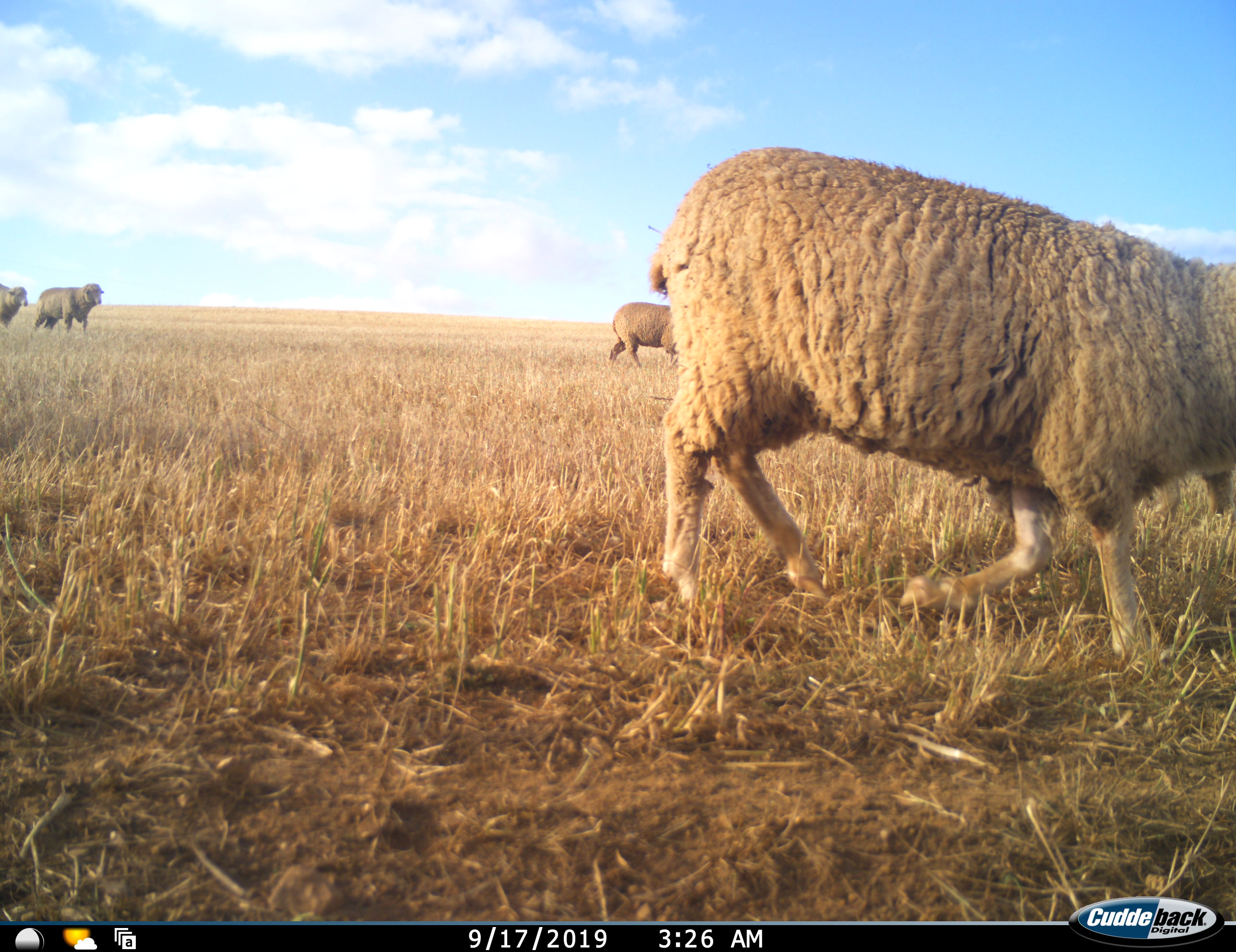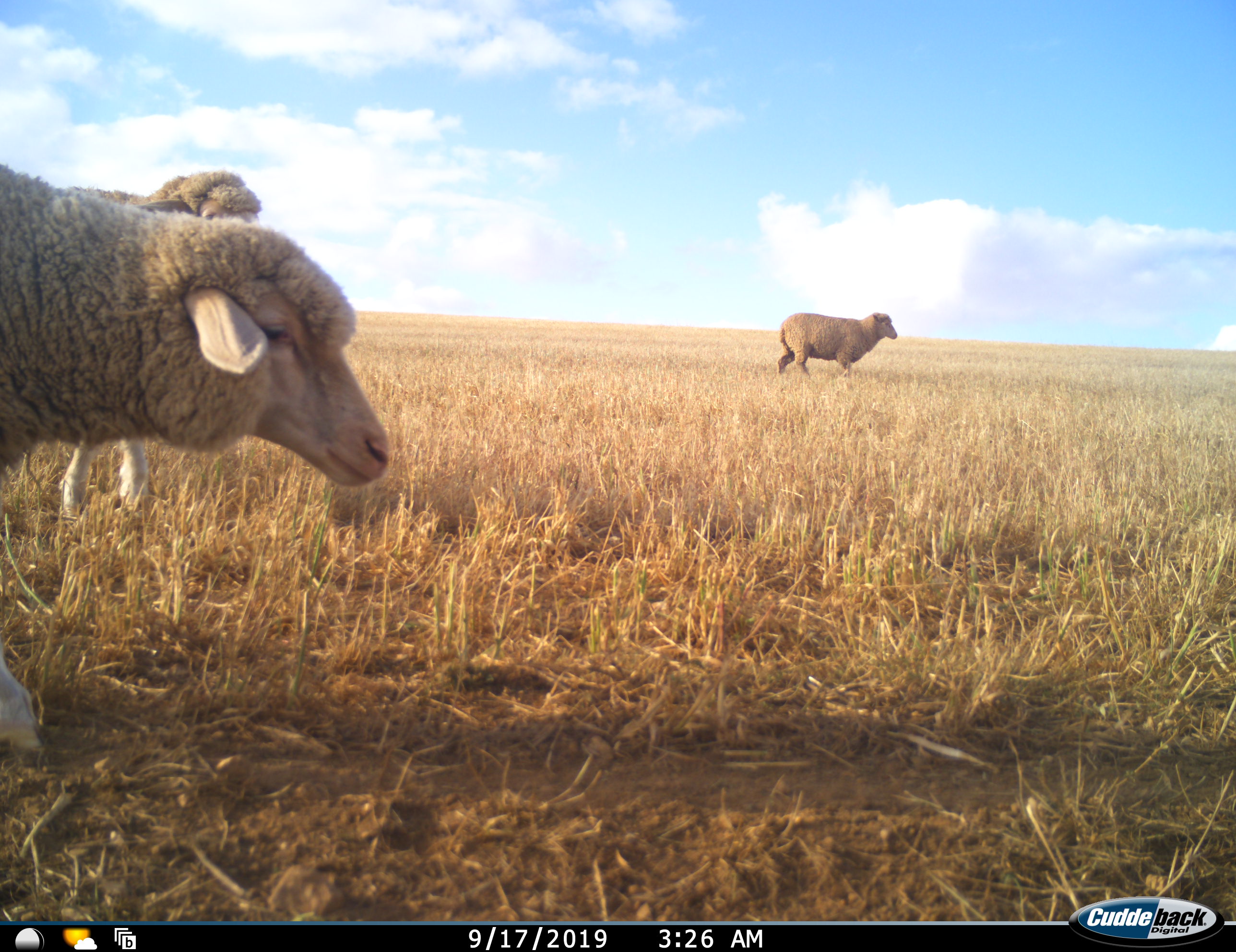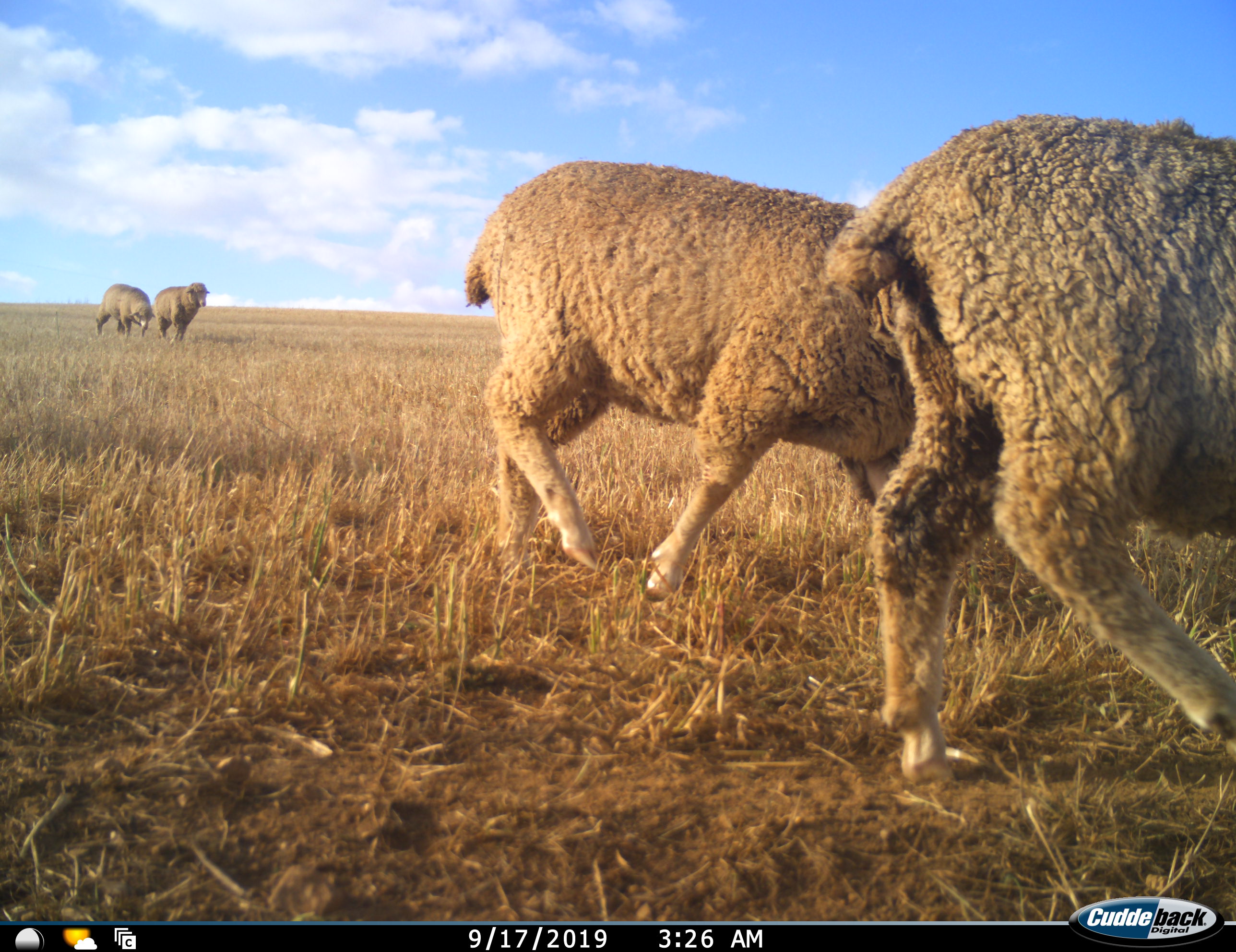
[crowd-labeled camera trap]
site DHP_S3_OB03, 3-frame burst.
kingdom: Animalia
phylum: Chordata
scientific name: Vertebrata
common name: domestic animal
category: domesticanimal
Domesticanimal (domestic animal) (Vertebrata), count 6. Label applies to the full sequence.